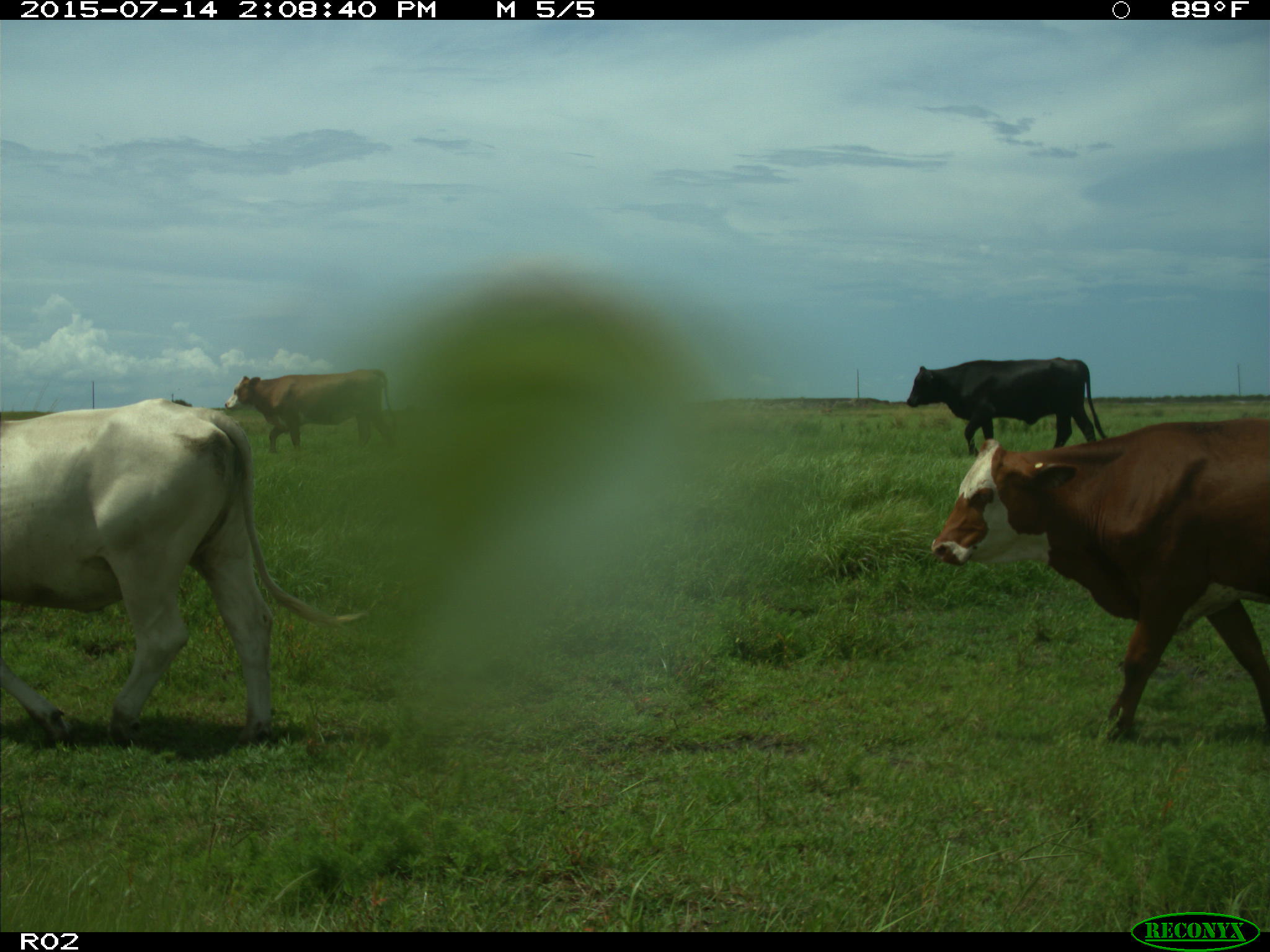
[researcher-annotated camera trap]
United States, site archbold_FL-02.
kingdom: Animalia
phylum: Chordata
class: Mammalia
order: Artiodactyla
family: Bovidae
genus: Bos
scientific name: Bos taurus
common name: domestic cow